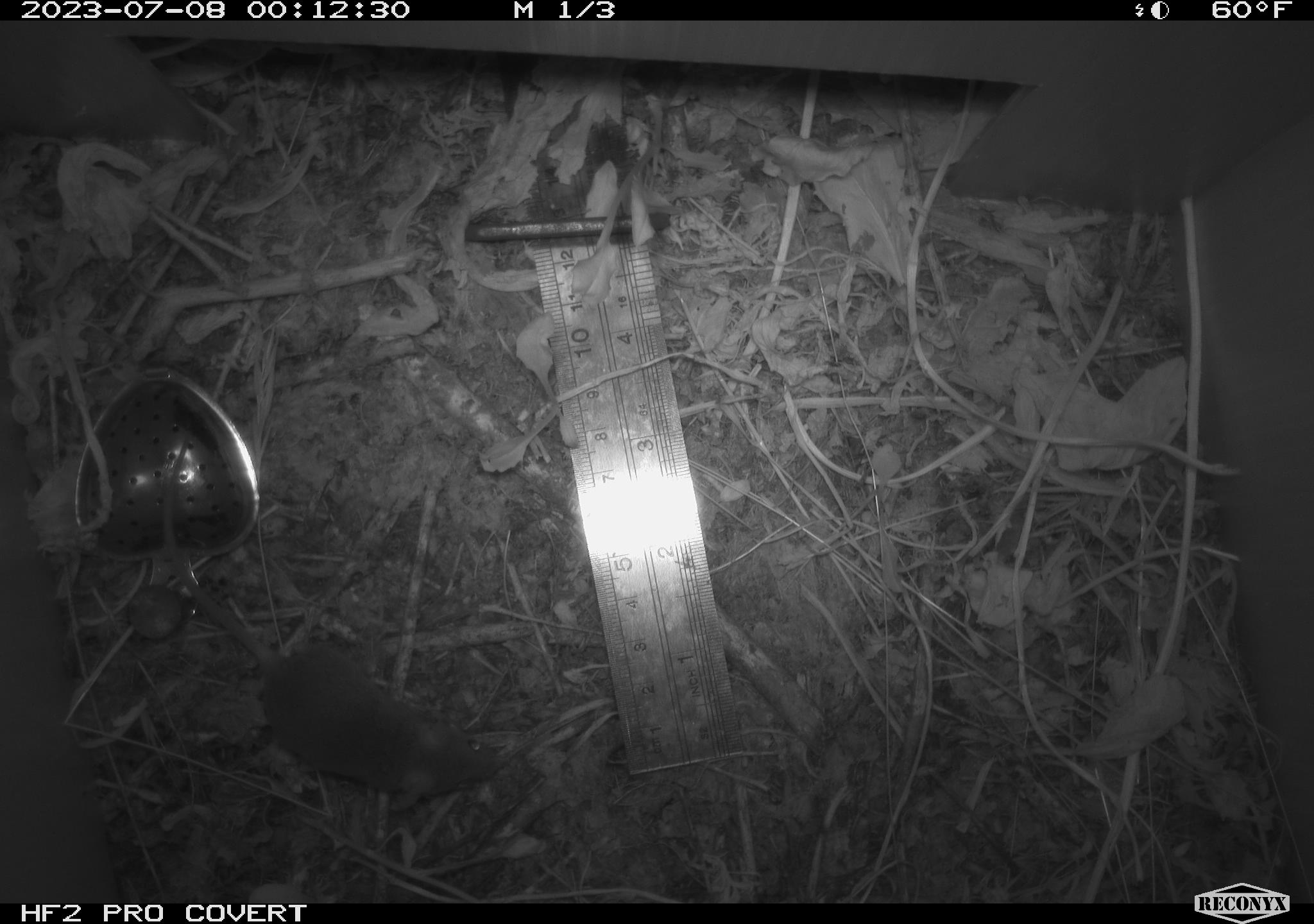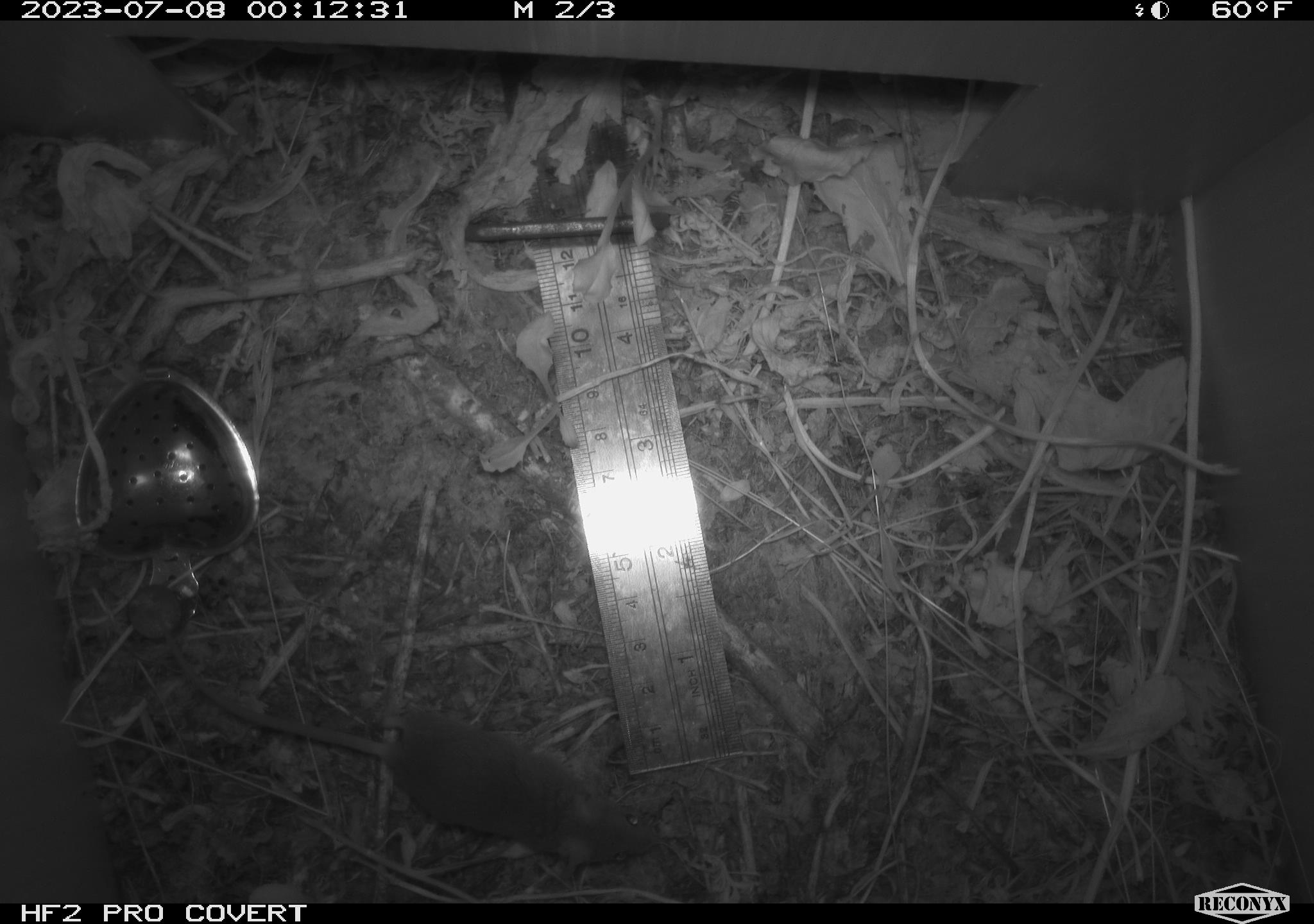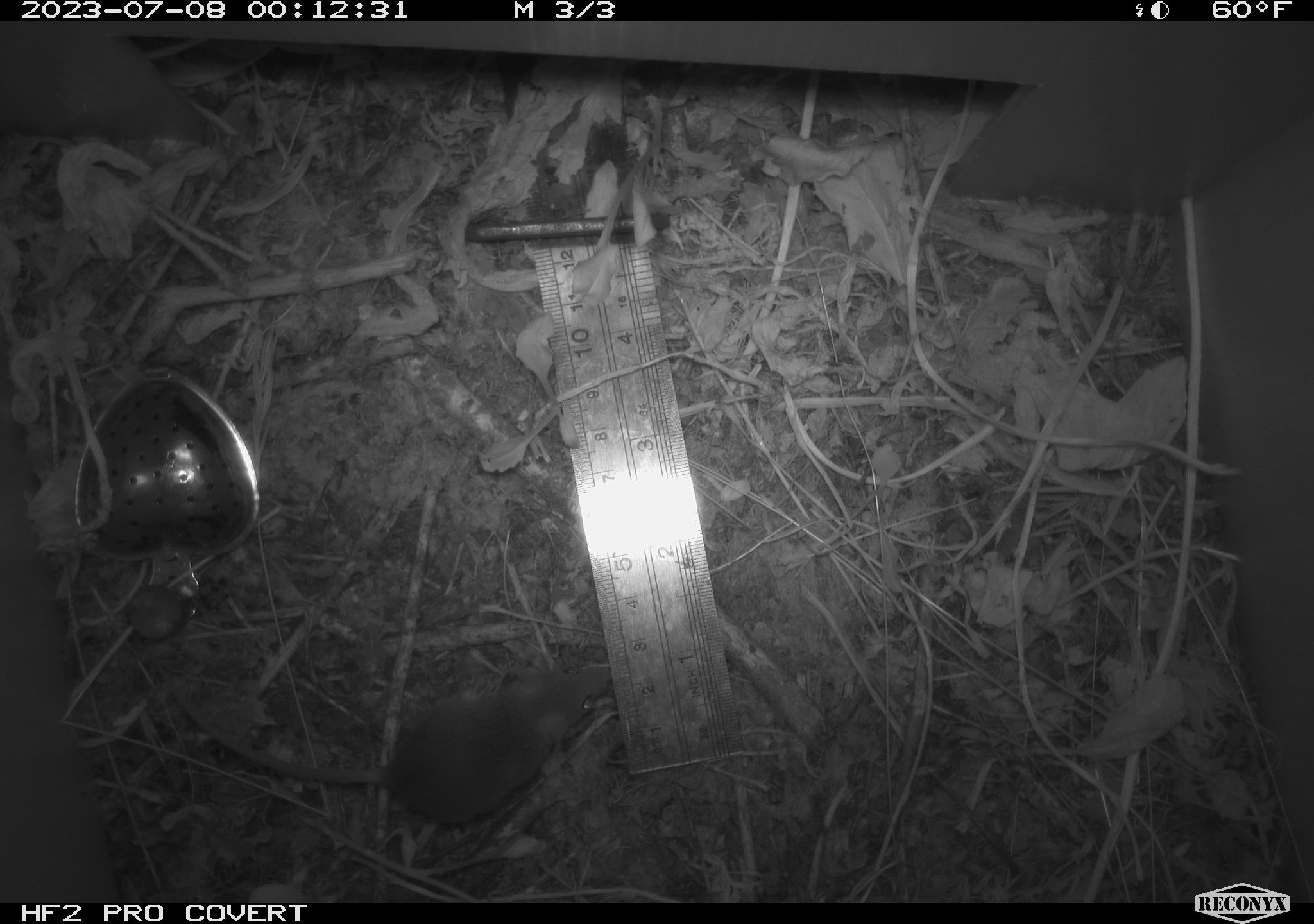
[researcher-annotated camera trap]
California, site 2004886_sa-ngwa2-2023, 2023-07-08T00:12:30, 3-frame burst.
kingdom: Animalia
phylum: Chordata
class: Mammalia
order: Rodentia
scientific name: Rodentia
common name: mouse species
Mouse species (Rodentia).